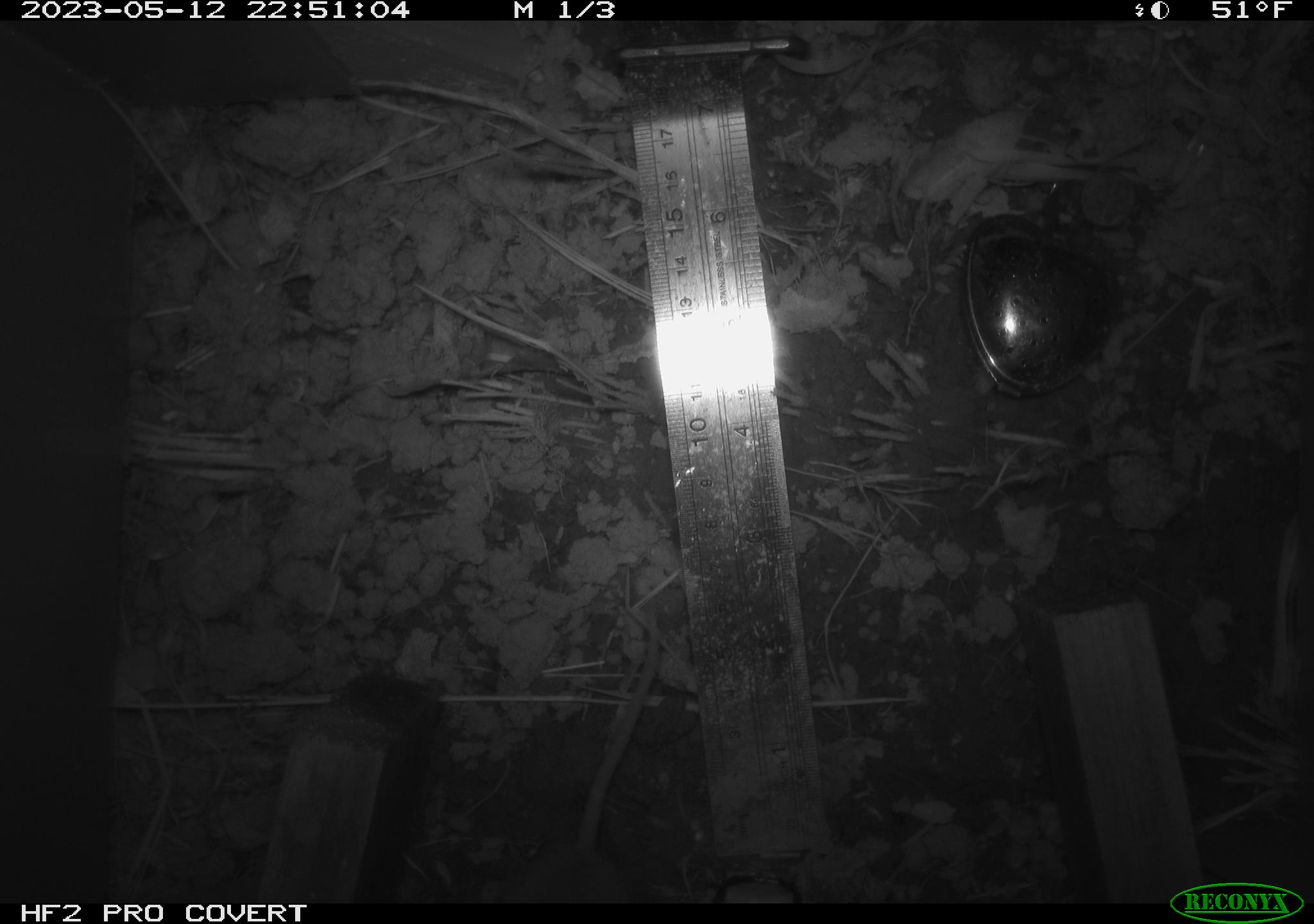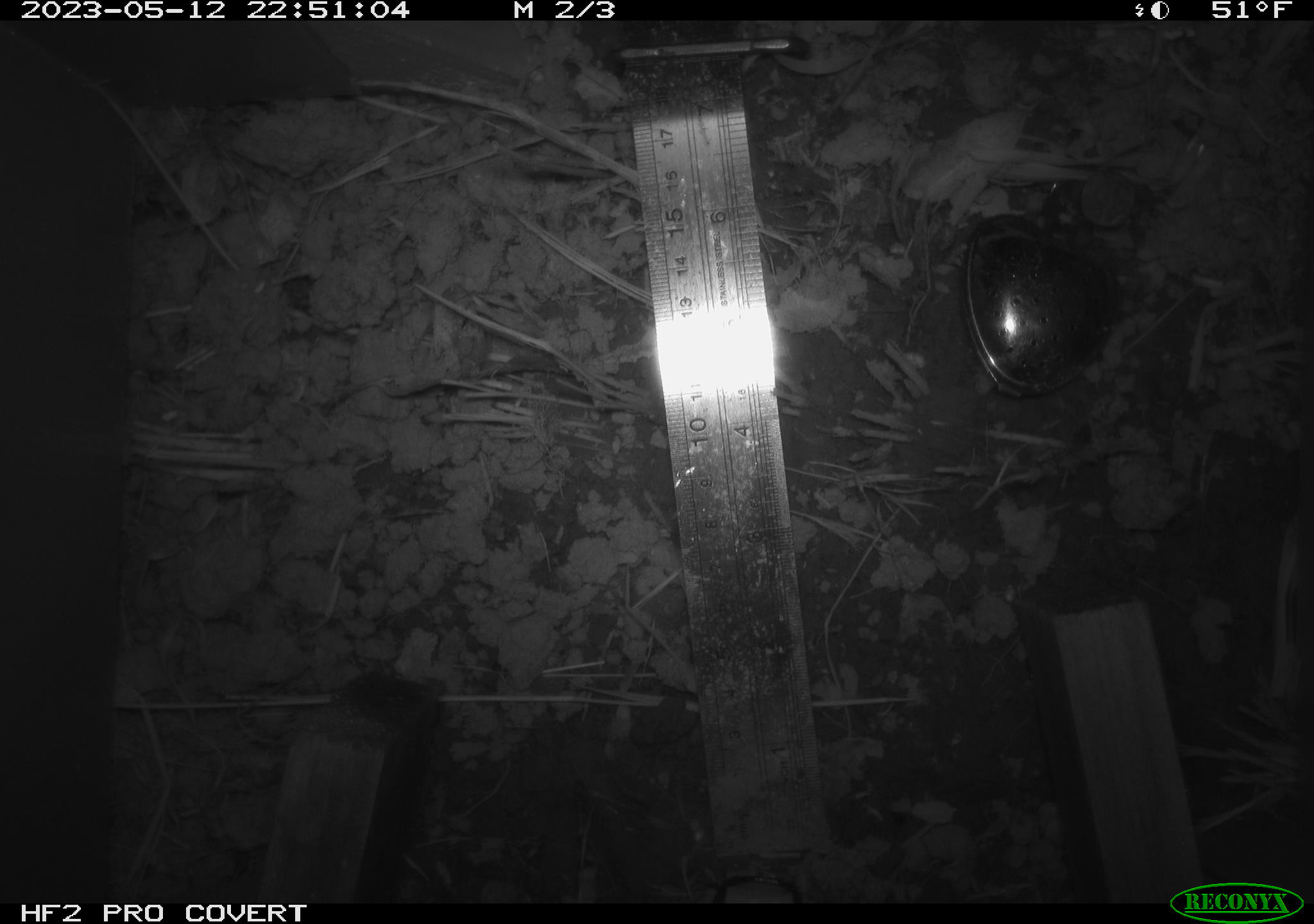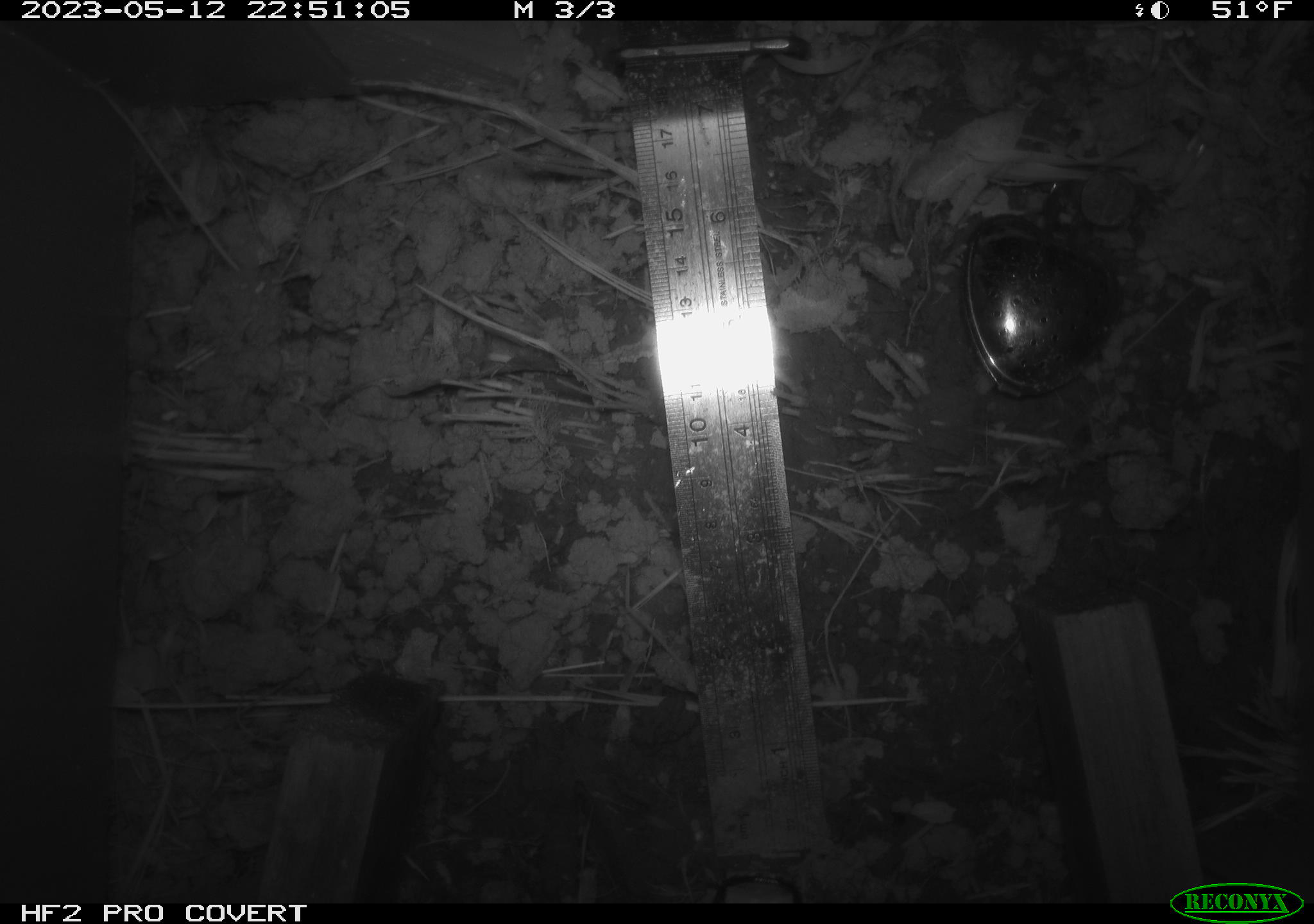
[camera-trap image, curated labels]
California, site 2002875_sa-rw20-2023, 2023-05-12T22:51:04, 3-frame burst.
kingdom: Animalia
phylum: Chordata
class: Mammalia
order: Rodentia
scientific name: Rodentia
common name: mouse species